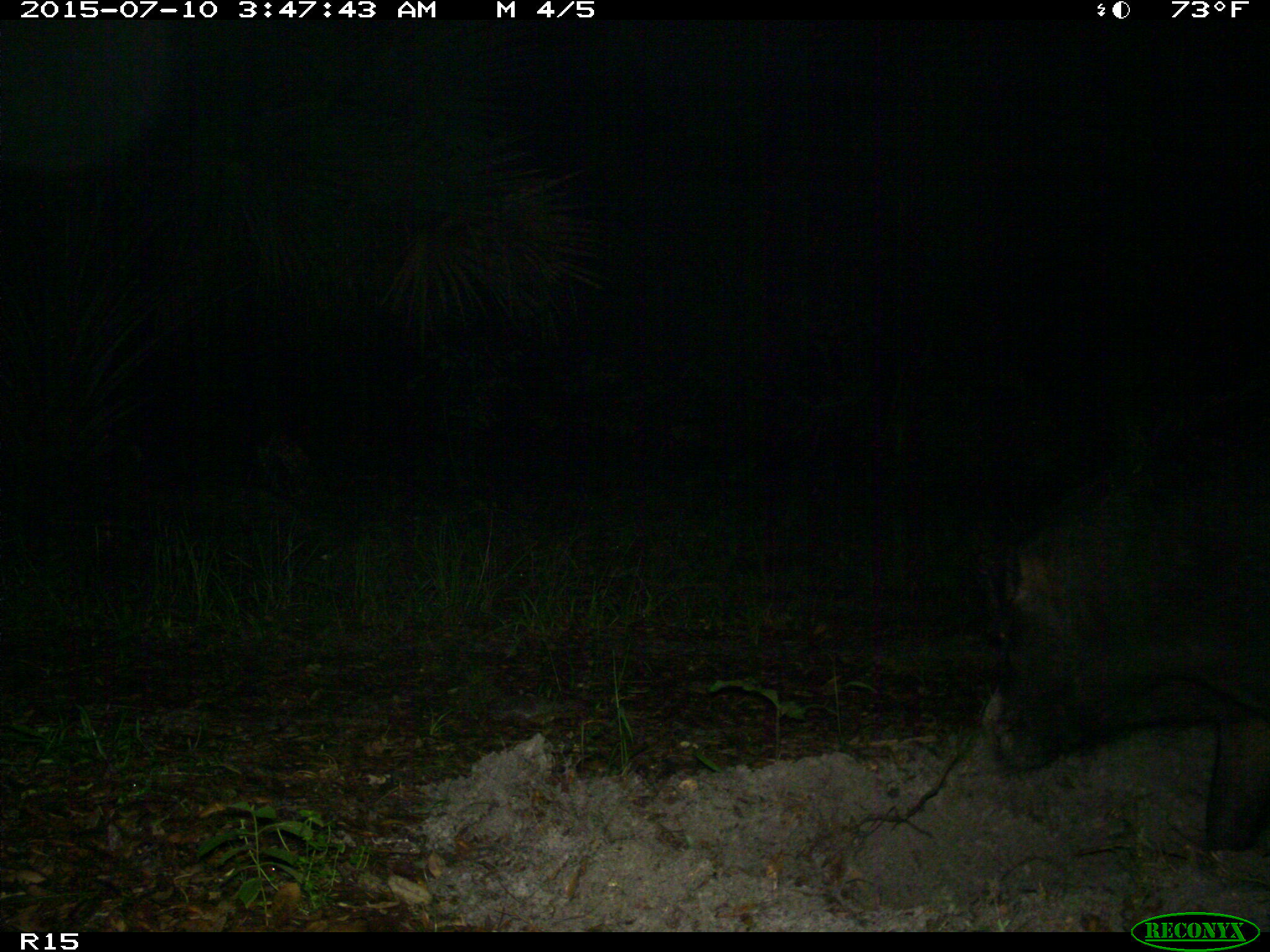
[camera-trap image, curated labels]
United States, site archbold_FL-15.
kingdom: Animalia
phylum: Chordata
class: Mammalia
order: Artiodactyla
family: Suidae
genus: Sus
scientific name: Sus scrofa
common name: wild boar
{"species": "Sus scrofa (wild boar)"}